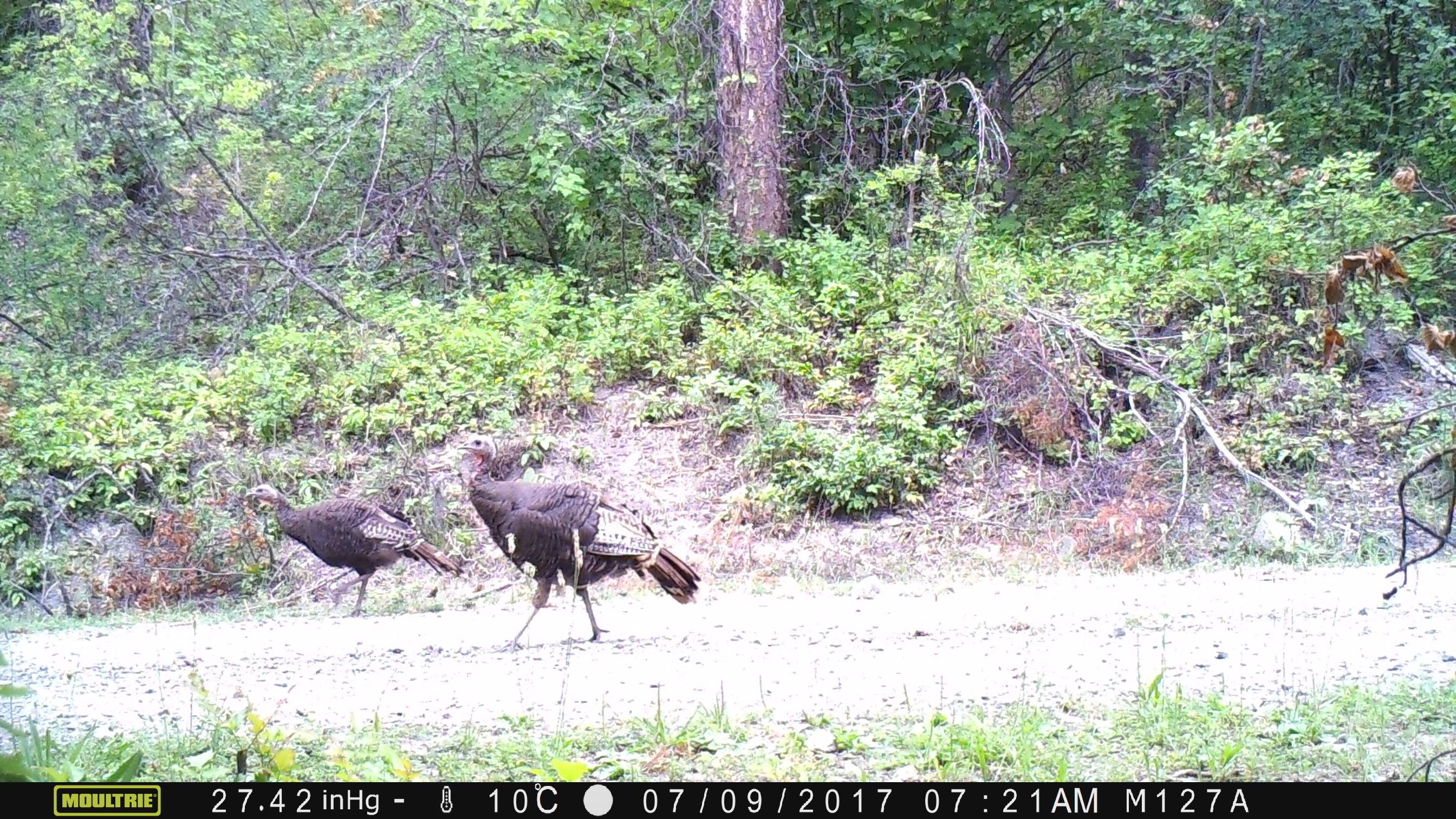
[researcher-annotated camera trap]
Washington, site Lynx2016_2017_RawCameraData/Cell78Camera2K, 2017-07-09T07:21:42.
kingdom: Animalia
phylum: Chordata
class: Aves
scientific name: Aves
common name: birds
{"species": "Aves (birds)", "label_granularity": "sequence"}